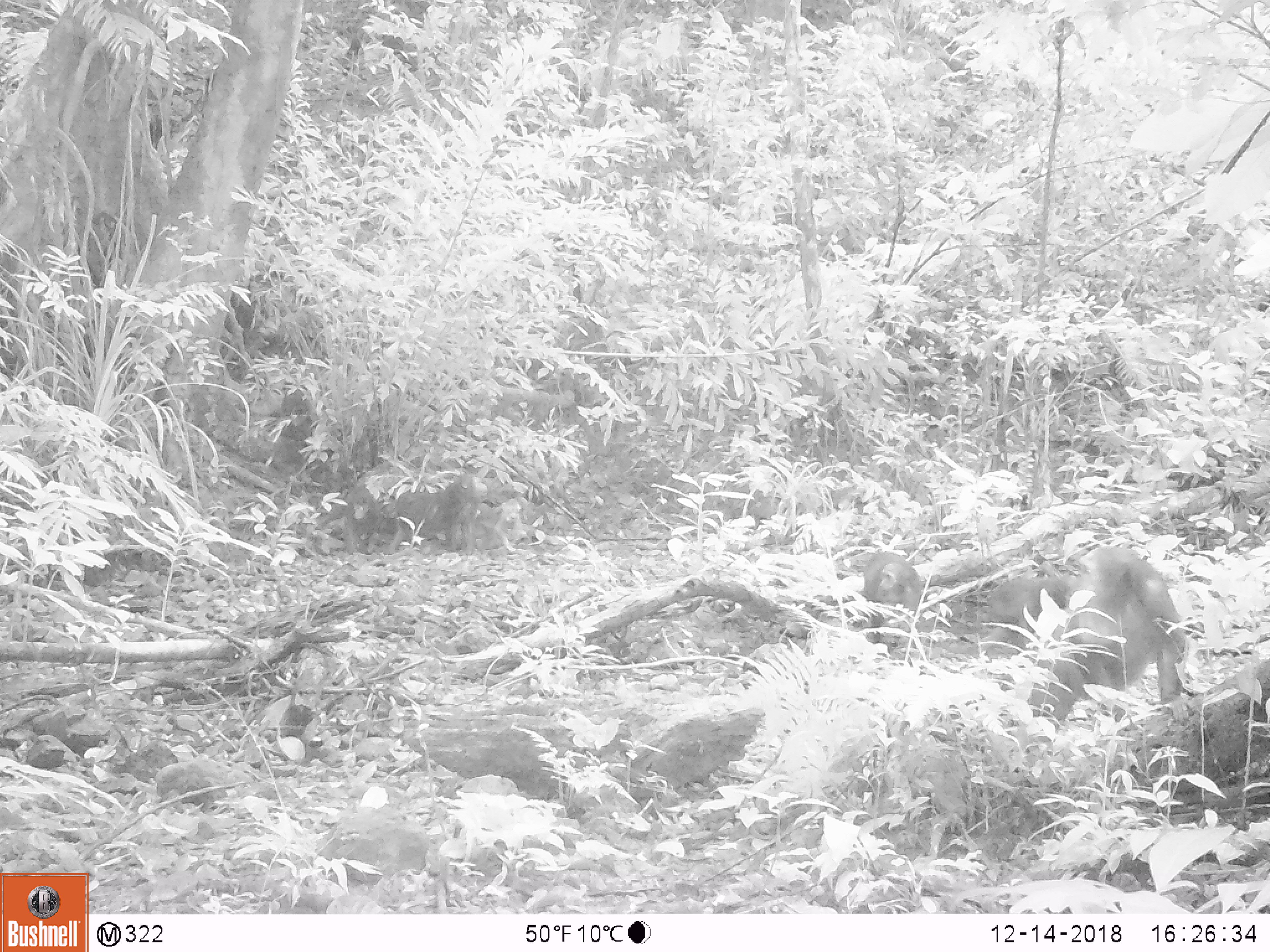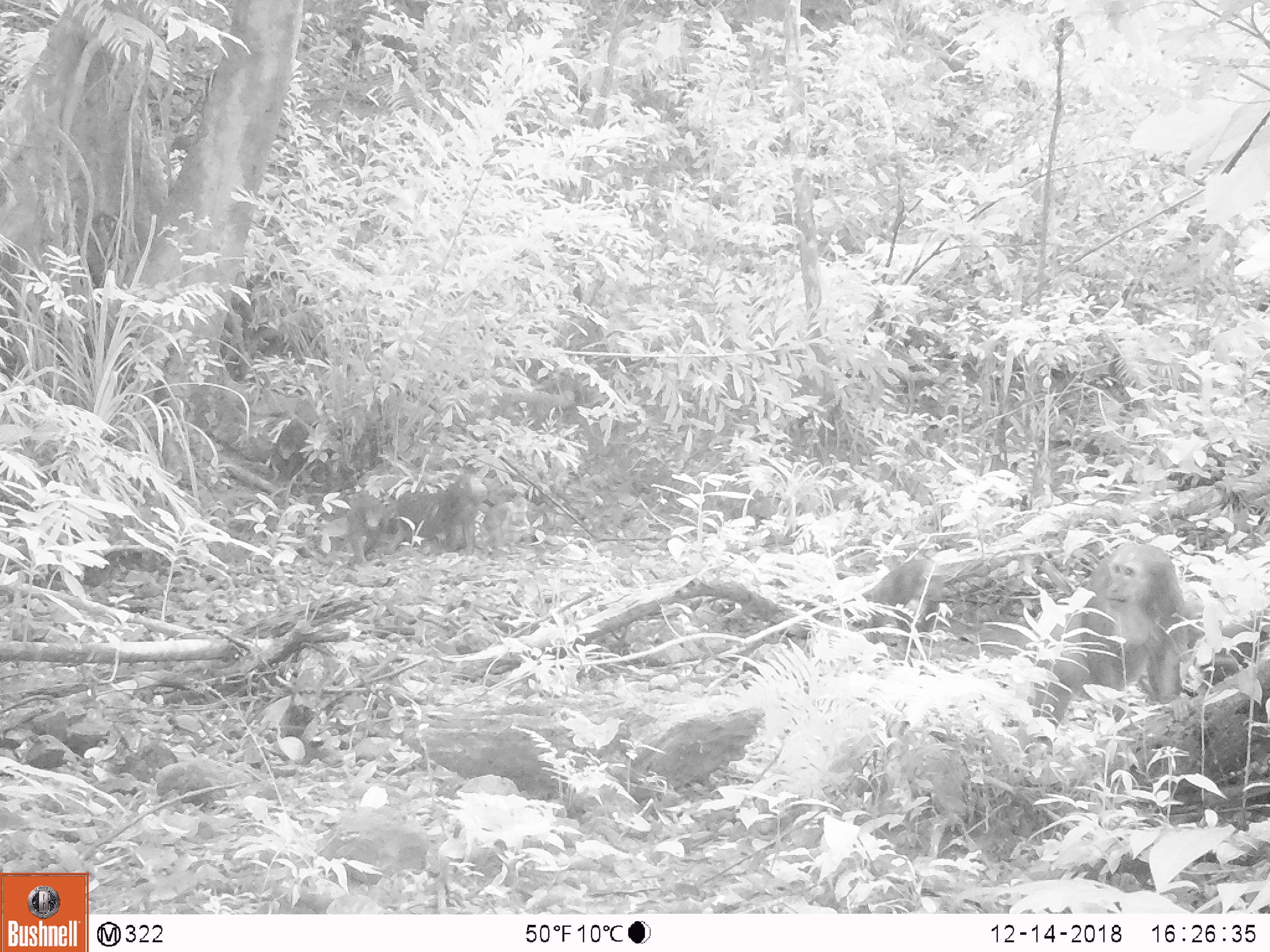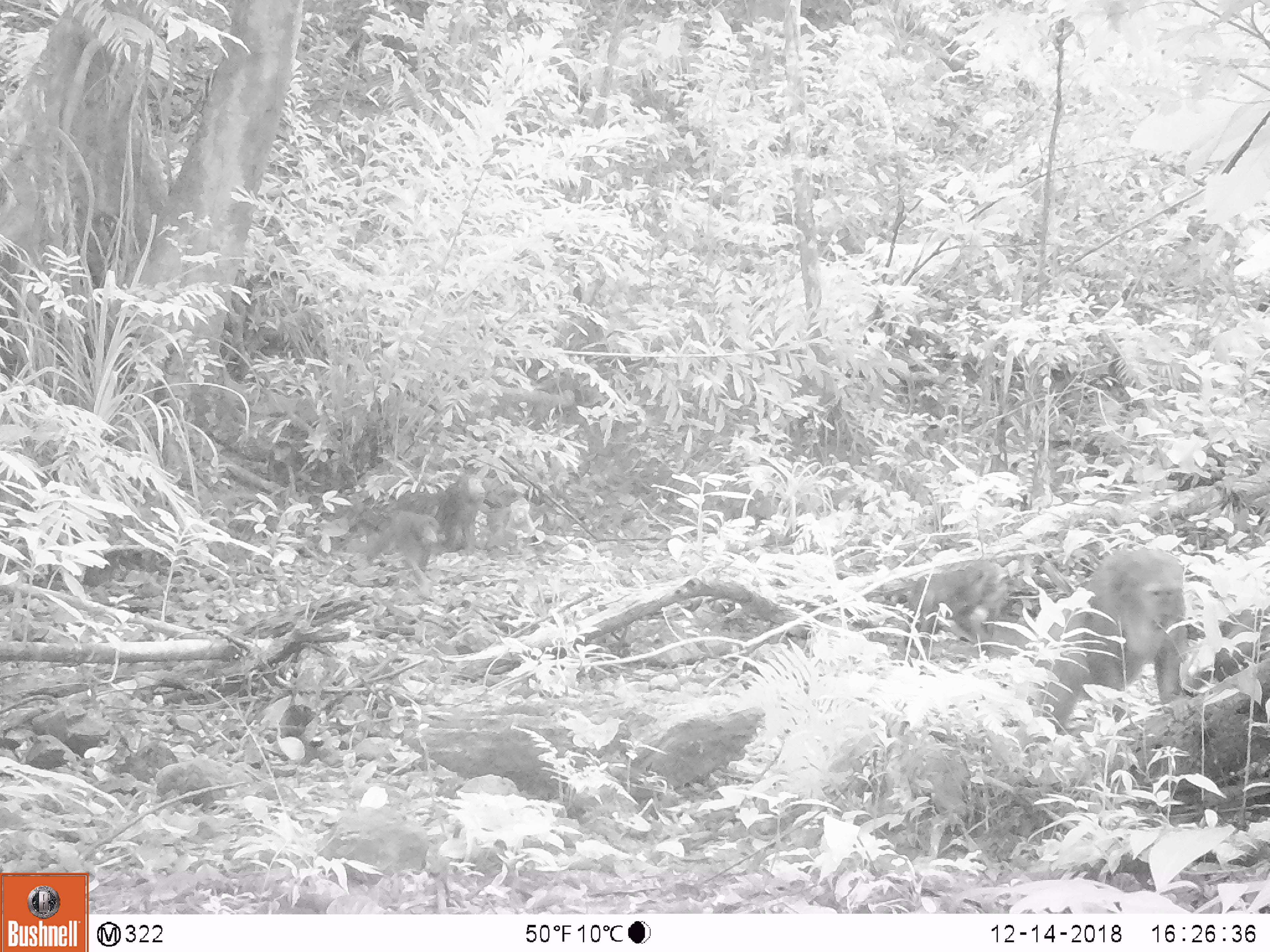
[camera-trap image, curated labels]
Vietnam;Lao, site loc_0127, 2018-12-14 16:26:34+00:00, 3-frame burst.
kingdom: Animalia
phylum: Chordata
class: Mammalia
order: Primates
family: Cercopithecidae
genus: Macaca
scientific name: Macaca arctoides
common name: stump-tailed macaque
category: stump tailed macaque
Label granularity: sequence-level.